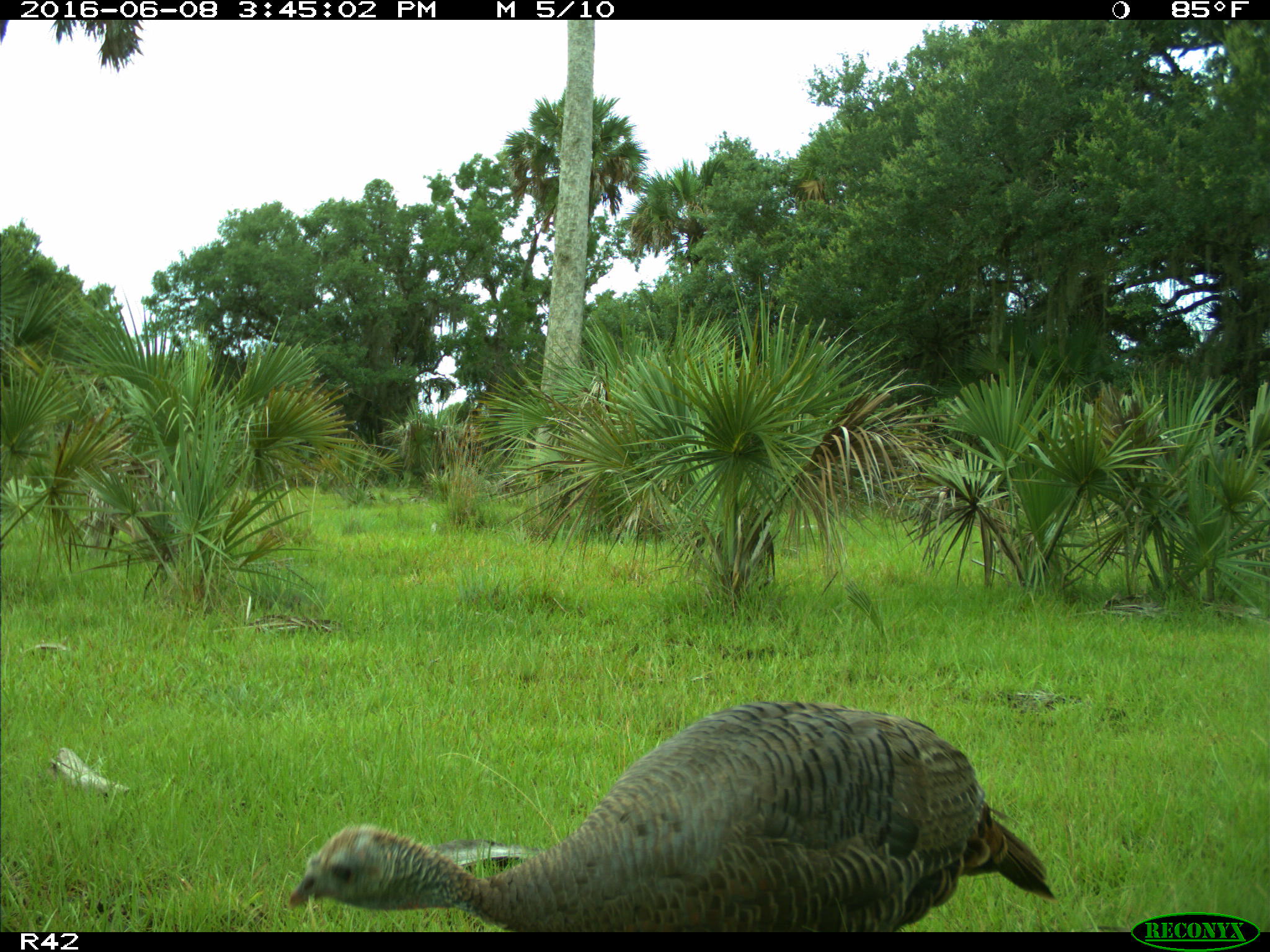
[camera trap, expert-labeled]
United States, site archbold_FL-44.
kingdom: Animalia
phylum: Chordata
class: Aves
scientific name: Aves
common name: birds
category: unidentified bird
Unidentified bird (birds) (Aves).